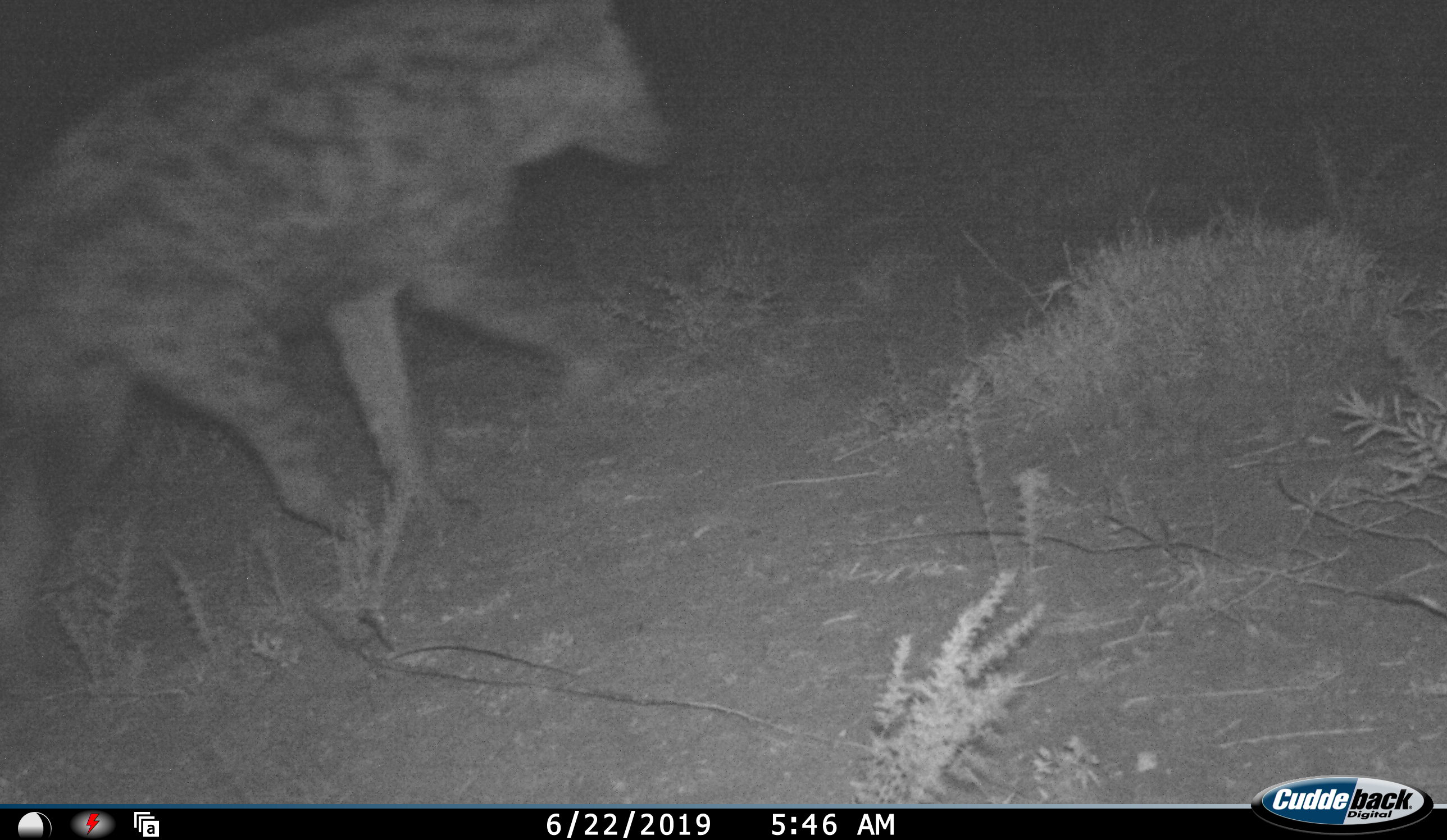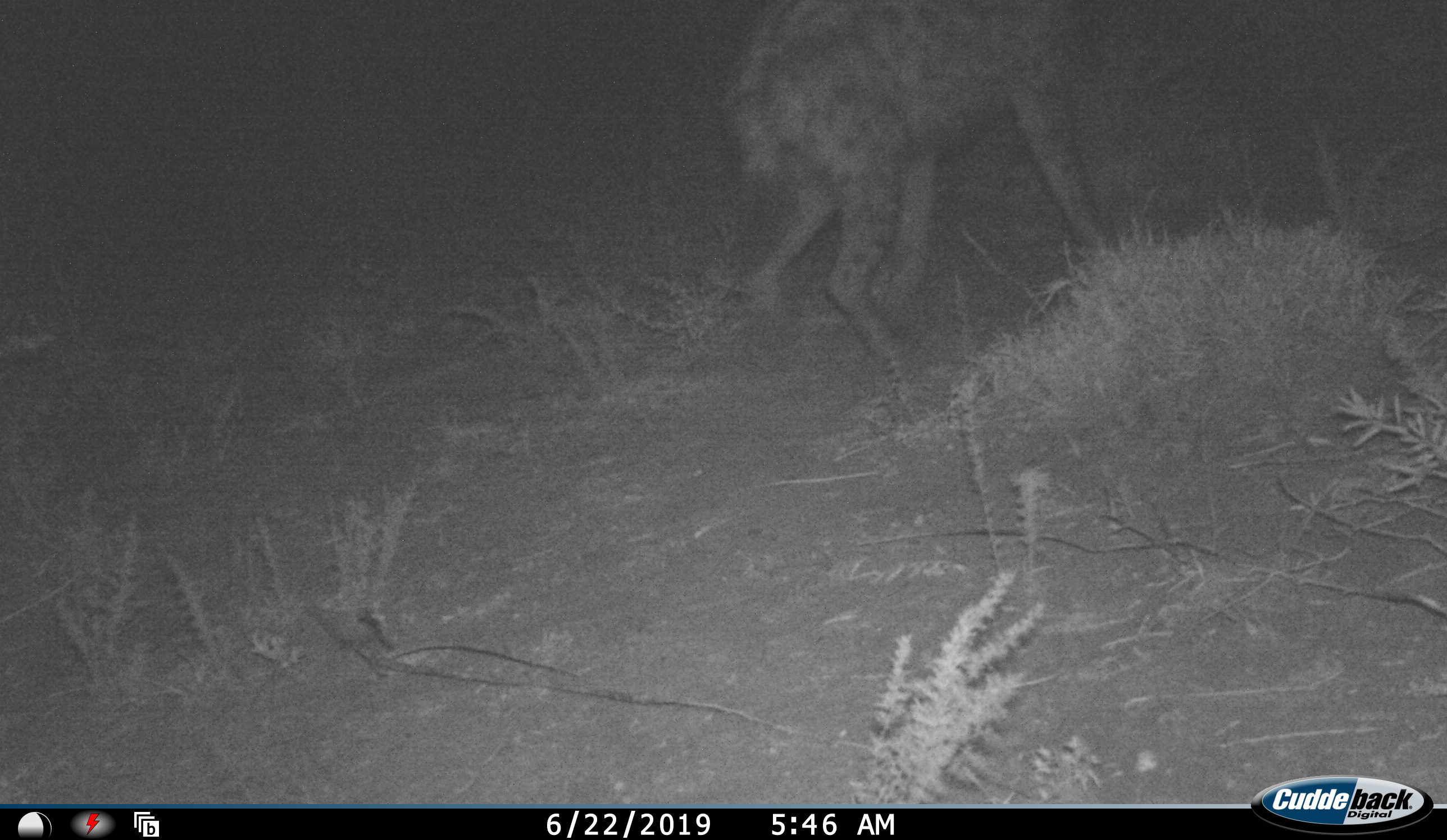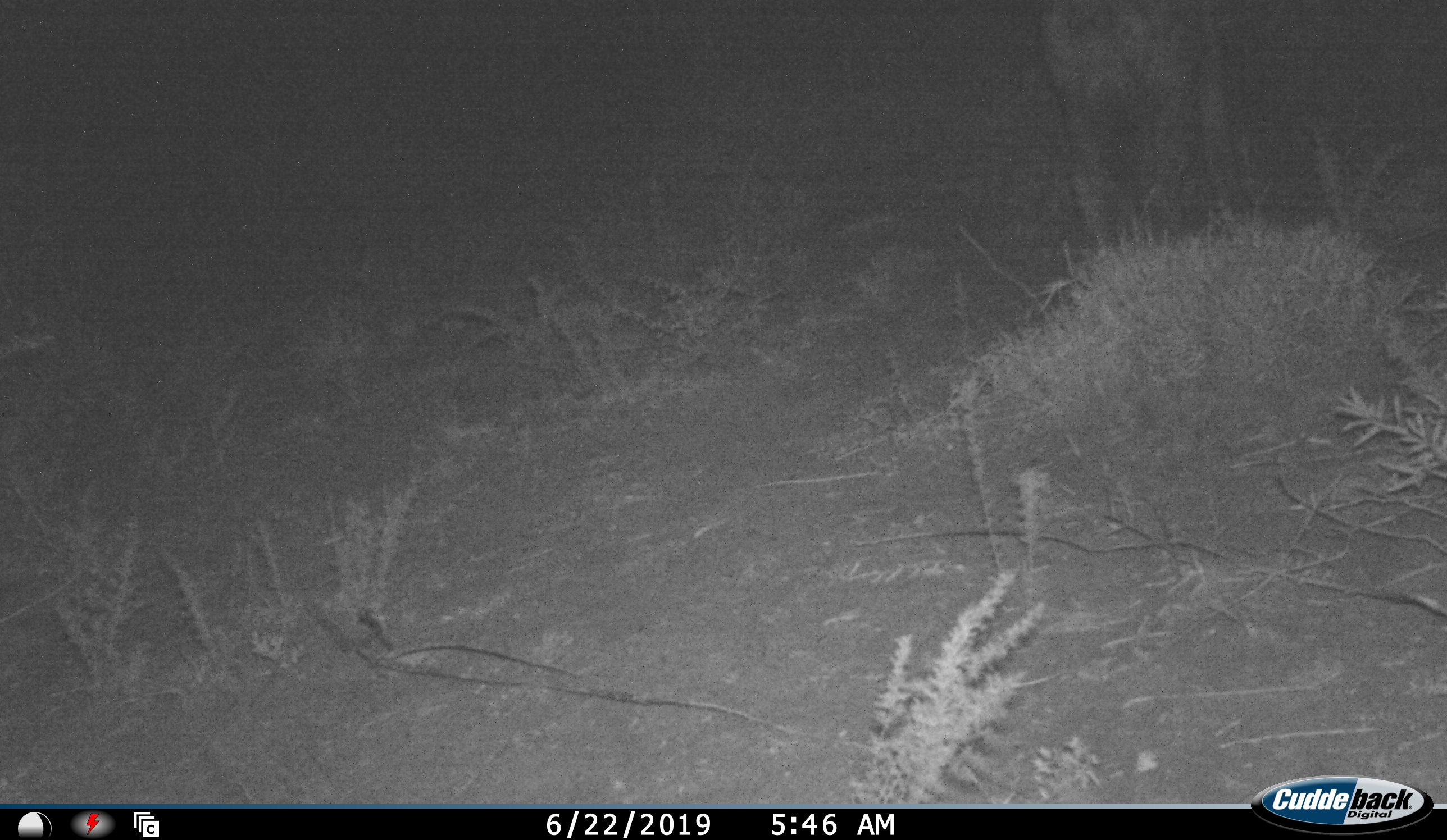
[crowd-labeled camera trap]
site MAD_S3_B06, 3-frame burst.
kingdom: Animalia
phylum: Chordata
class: Mammalia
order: Carnivora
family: Hyaenidae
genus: Crocuta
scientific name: Crocuta crocuta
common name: spotted hyena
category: hyenaspotted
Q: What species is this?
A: Hyenaspotted (spotted hyena) (Crocuta crocuta).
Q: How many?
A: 1.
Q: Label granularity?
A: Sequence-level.